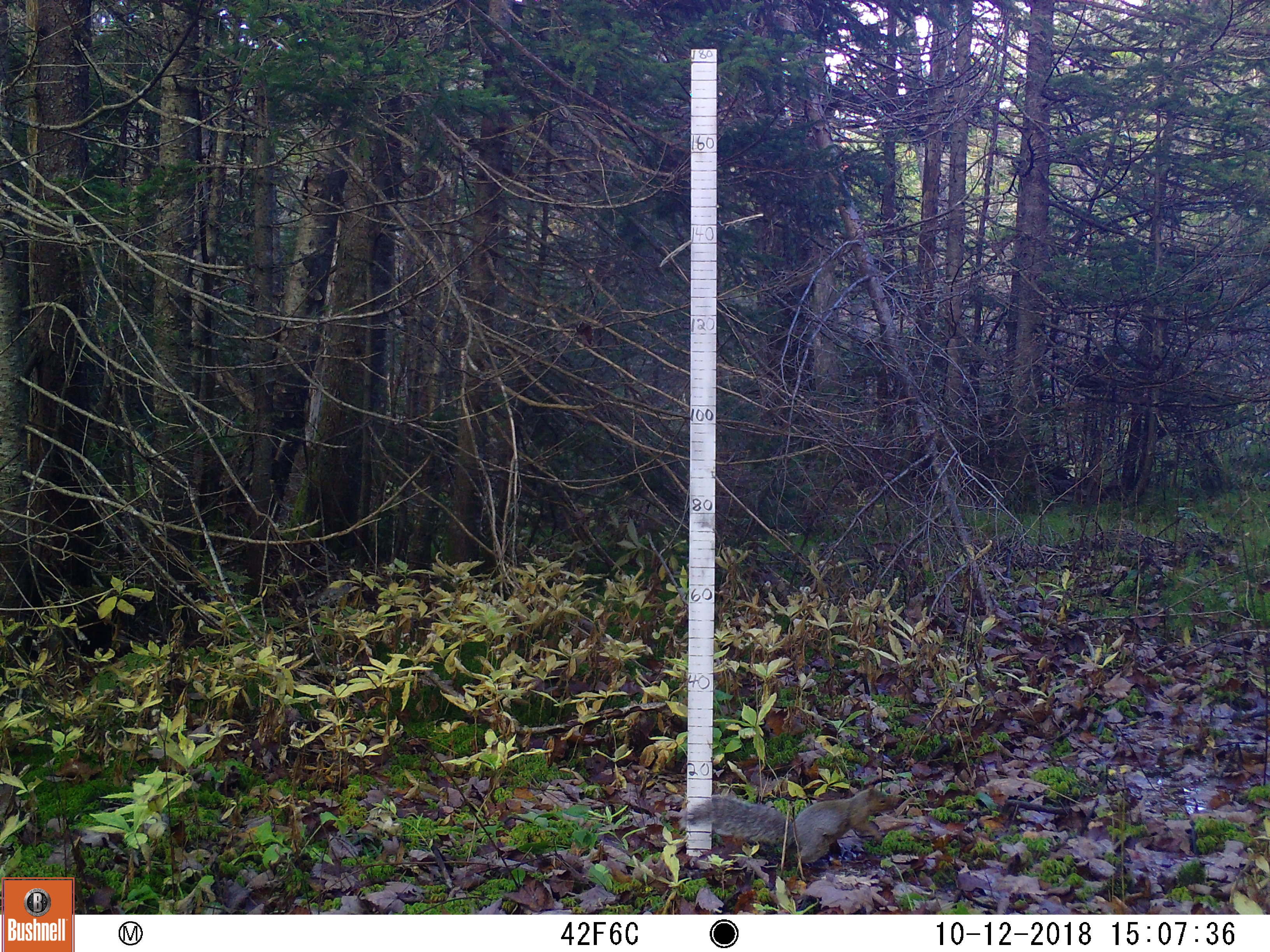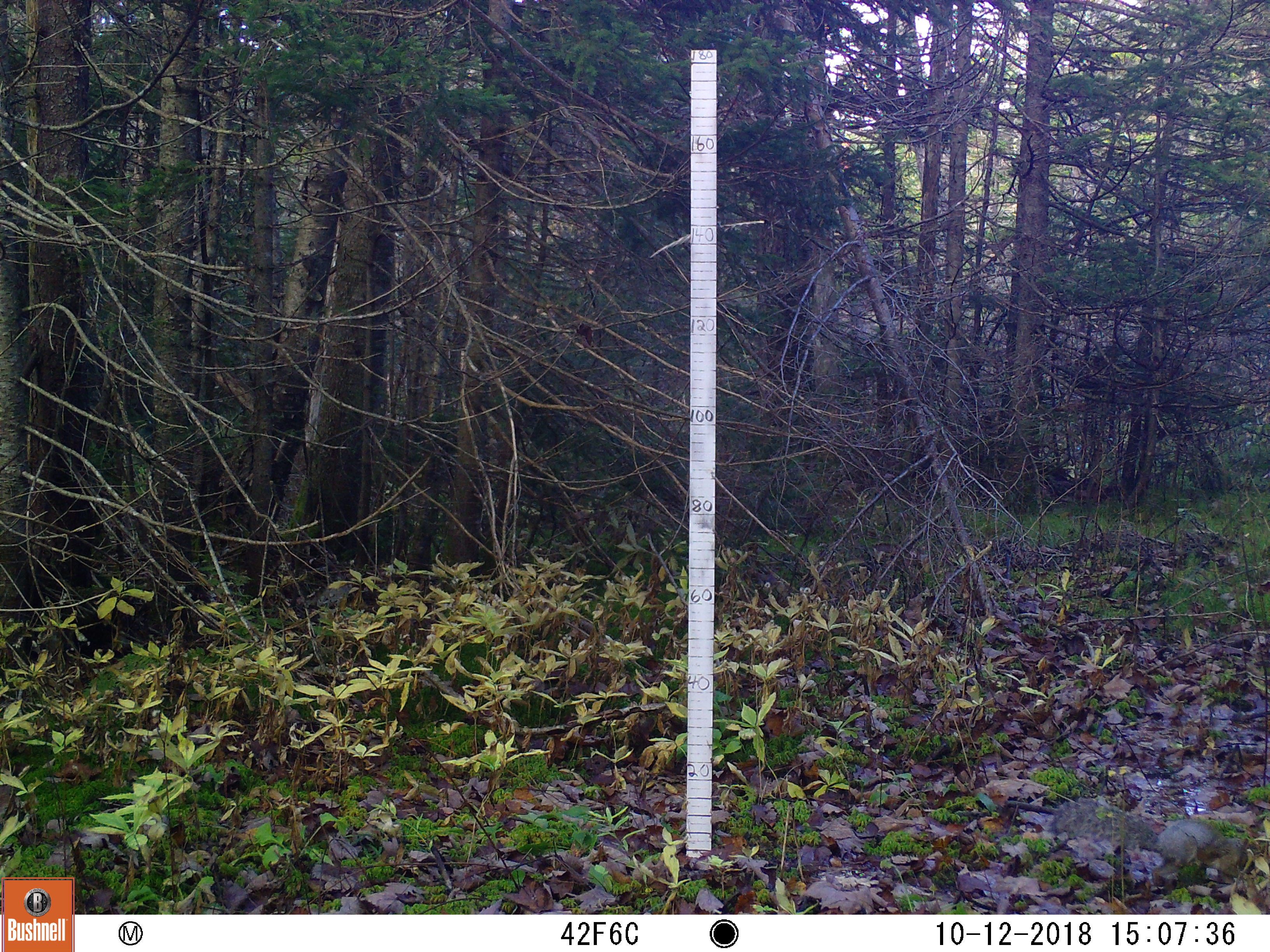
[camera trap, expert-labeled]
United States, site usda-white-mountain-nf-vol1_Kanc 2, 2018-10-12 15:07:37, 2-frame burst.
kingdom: Animalia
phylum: Chordata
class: Mammalia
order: Rodentia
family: Sciuridae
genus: Sciurus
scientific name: Sciurus carolinensis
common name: gray squirrel